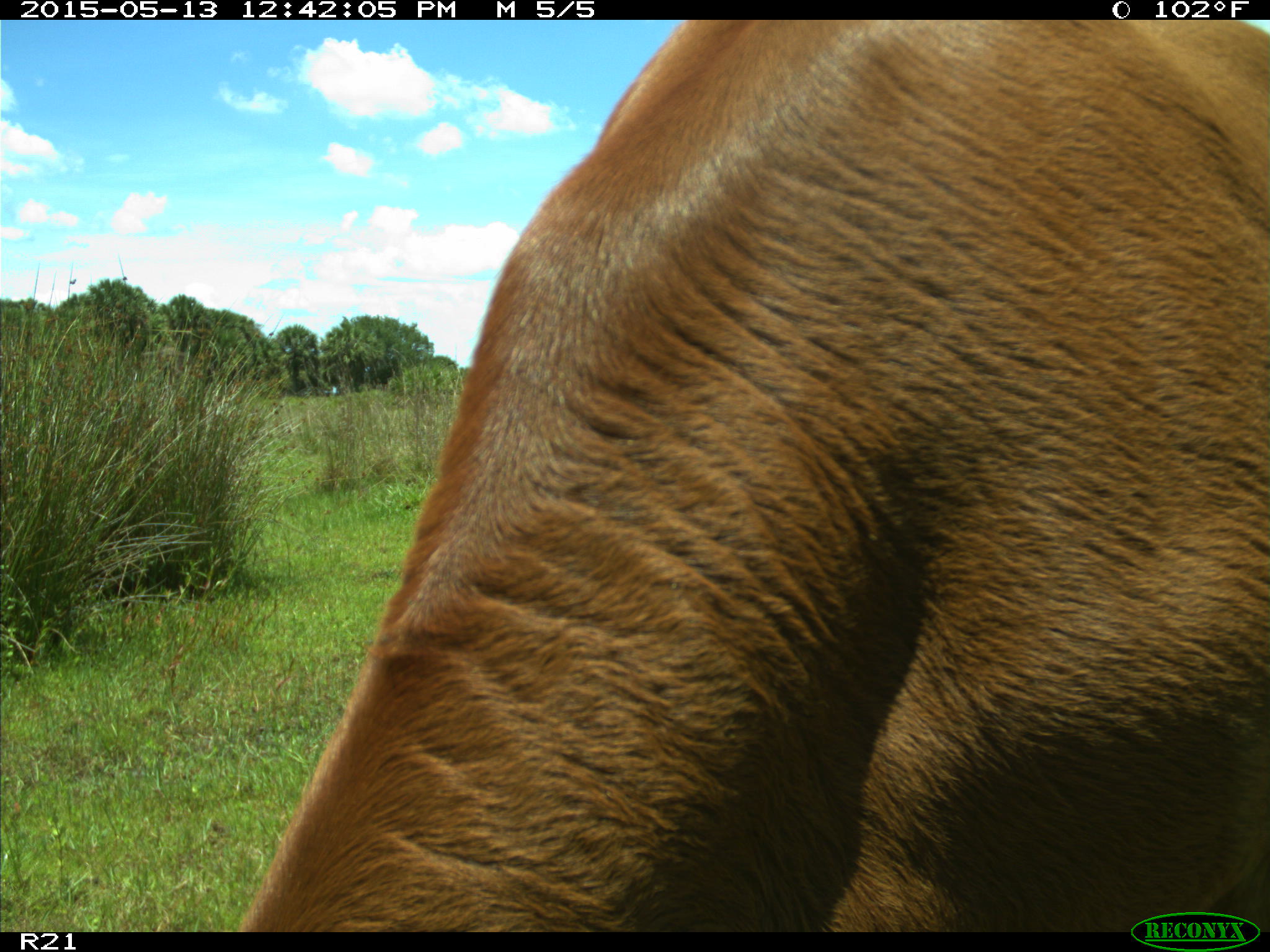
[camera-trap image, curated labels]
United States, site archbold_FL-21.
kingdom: Animalia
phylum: Chordata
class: Mammalia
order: Artiodactyla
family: Bovidae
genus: Bos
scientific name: Bos taurus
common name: domestic cow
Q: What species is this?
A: Bos taurus (domestic cow).